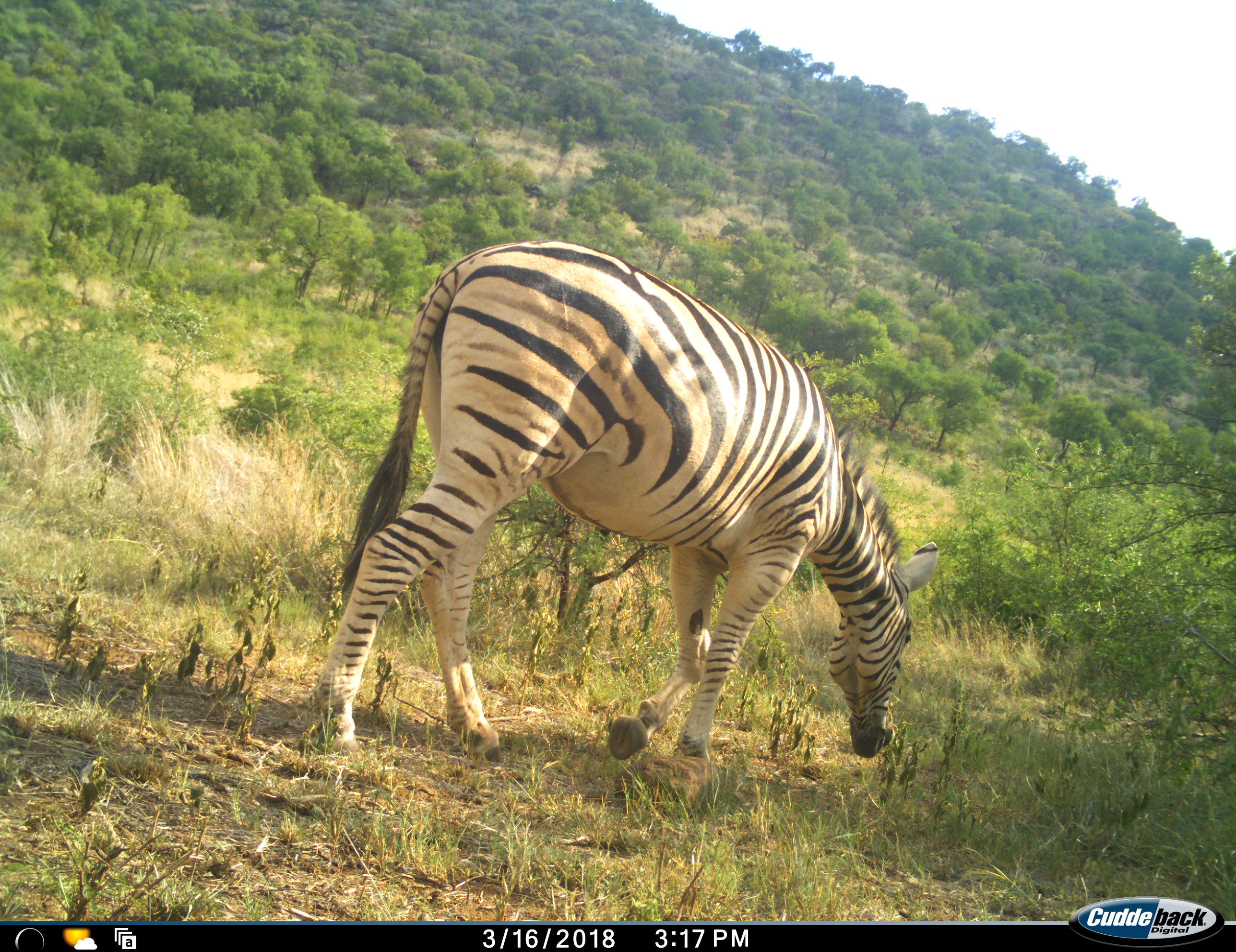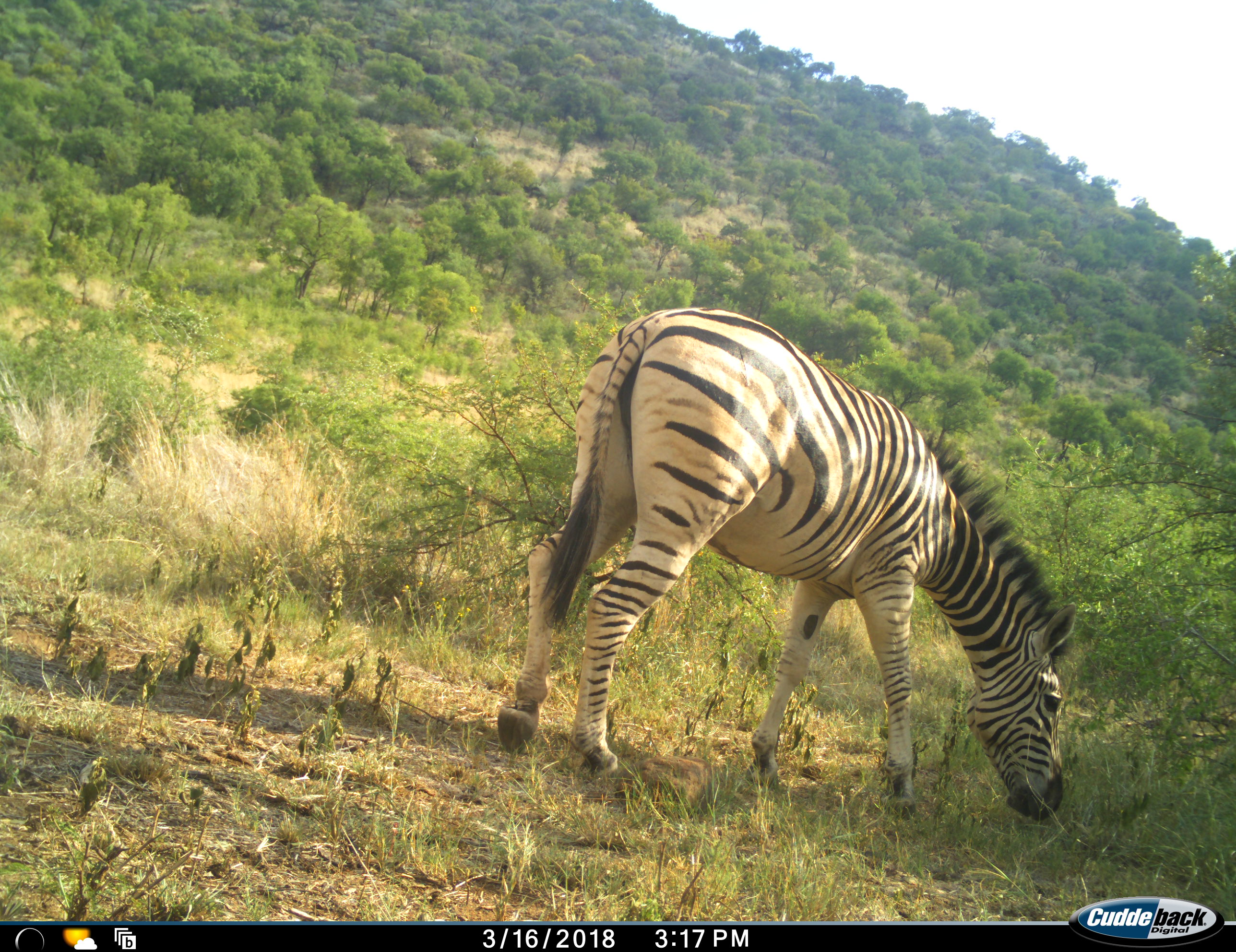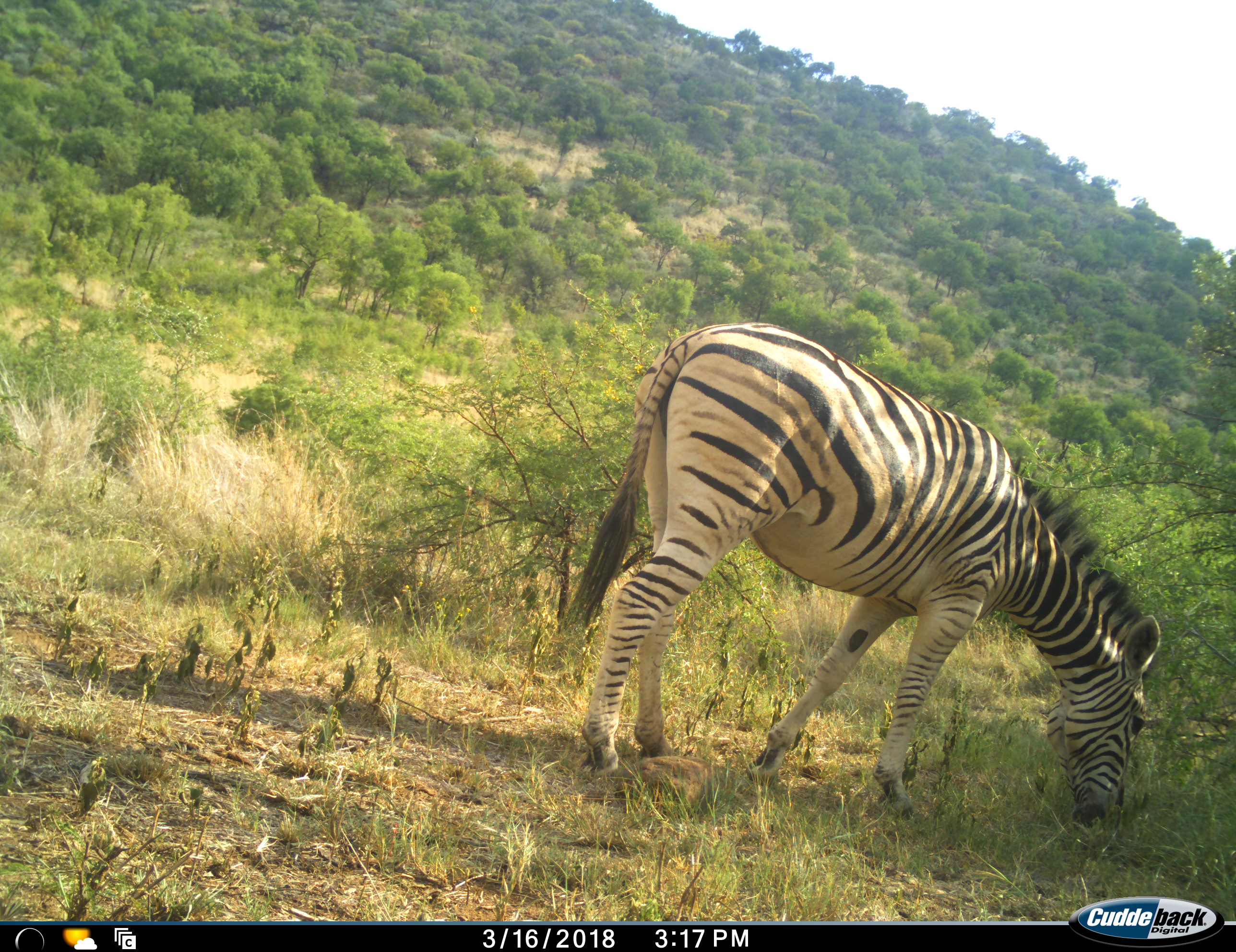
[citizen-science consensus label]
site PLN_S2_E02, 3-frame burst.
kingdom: Animalia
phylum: Chordata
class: Mammalia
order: Perissodactyla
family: Equidae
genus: Equus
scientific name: Equus quagga burchellii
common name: burchell's zebra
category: zebraburchells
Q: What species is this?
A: Zebraburchells (burchell's zebra) (Equus quagga burchellii).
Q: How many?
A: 1.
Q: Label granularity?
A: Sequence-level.